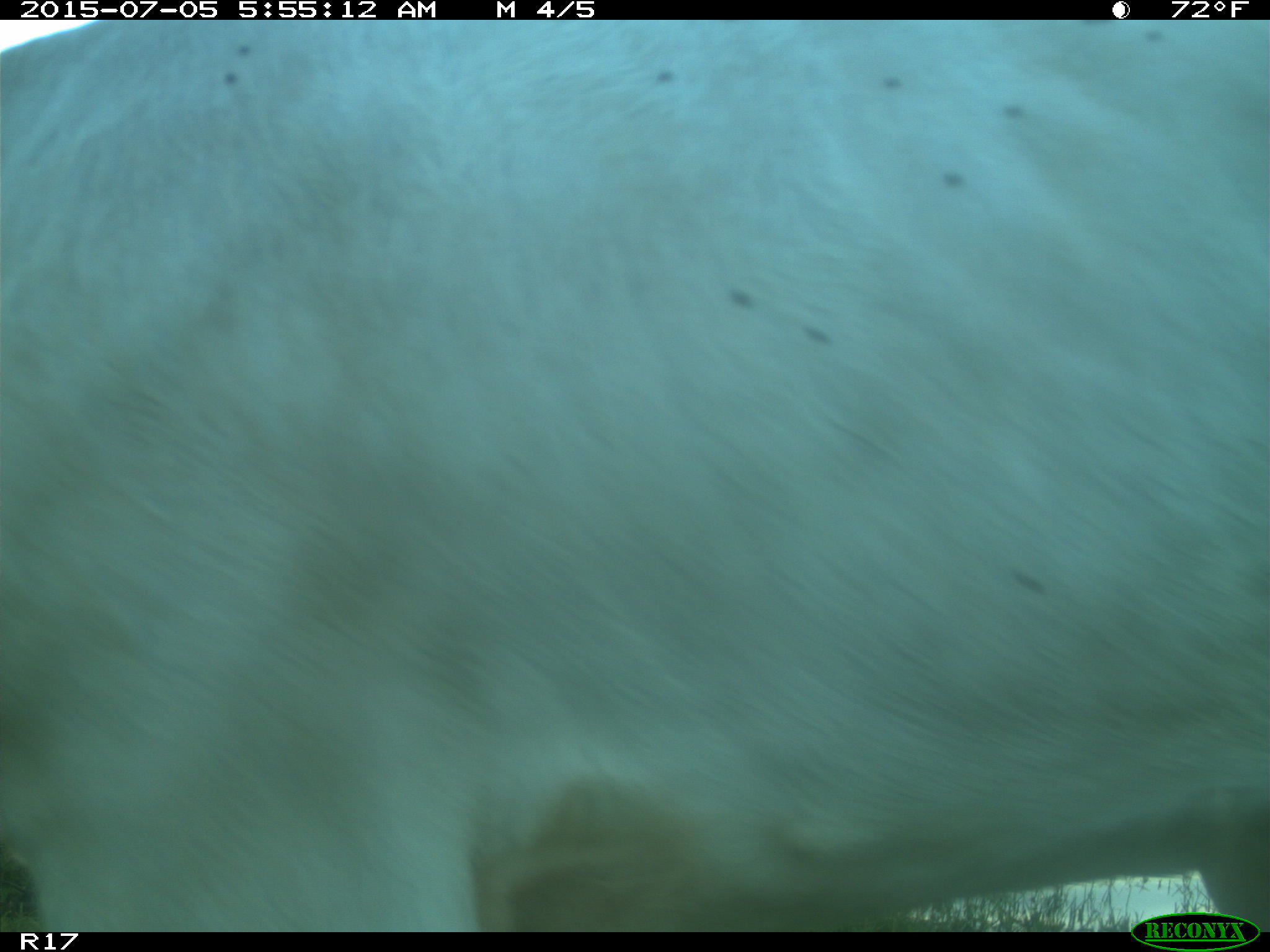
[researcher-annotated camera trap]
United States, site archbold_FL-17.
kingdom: Animalia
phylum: Chordata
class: Mammalia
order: Artiodactyla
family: Bovidae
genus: Bos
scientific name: Bos taurus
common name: domestic cow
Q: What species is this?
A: Bos taurus (domestic cow).